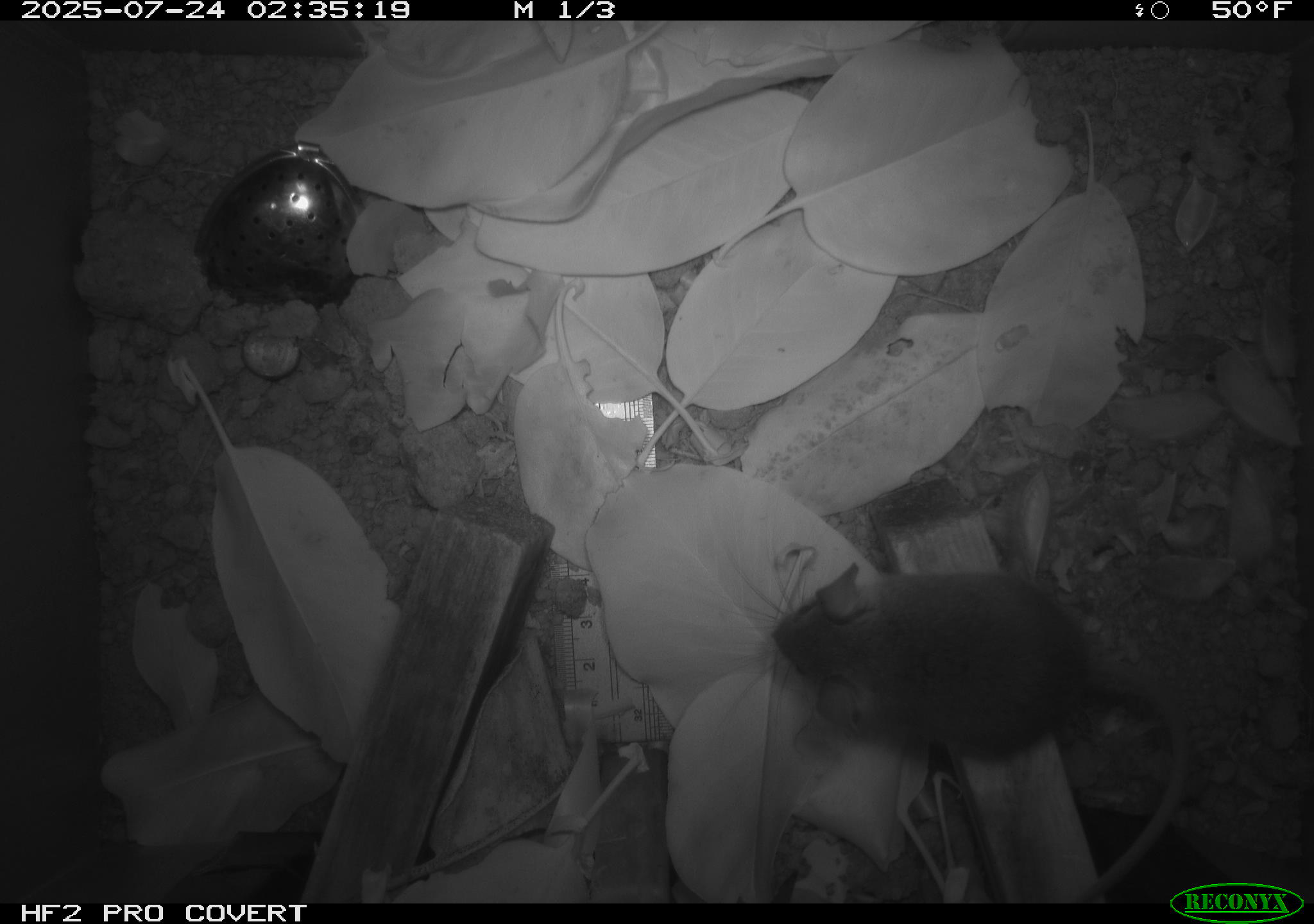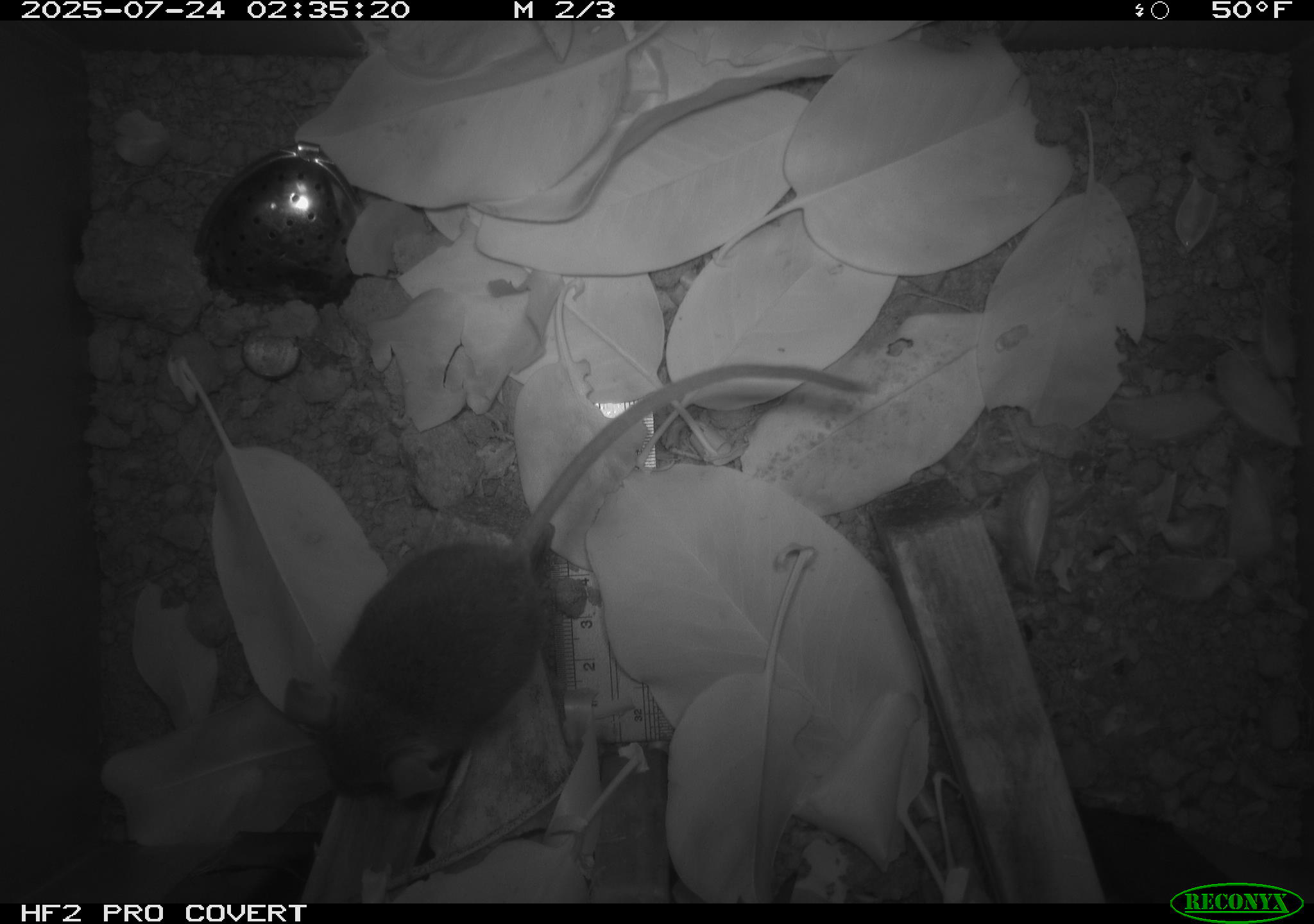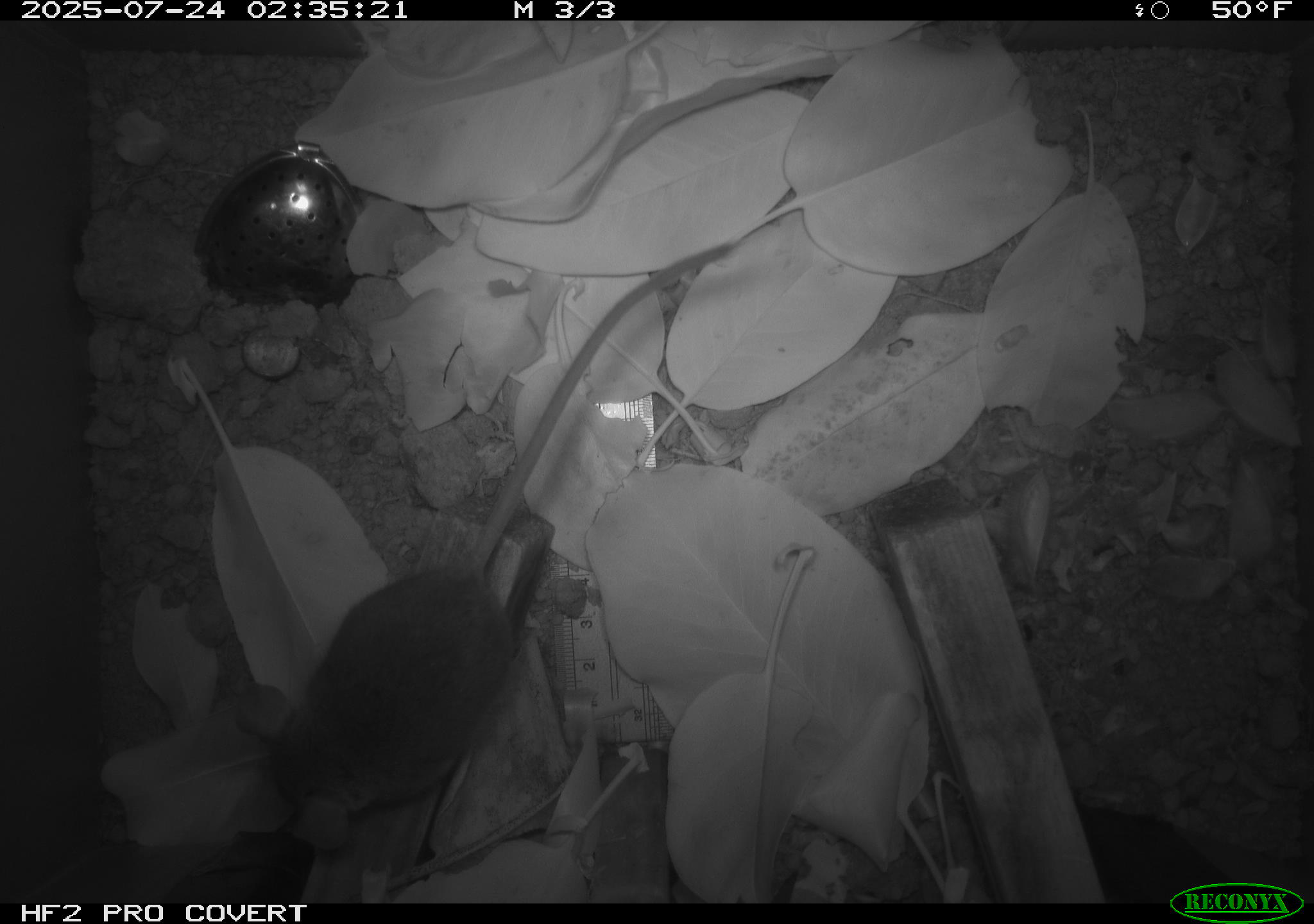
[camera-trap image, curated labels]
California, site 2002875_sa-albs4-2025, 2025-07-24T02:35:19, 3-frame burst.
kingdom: Animalia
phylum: Chordata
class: Mammalia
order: Rodentia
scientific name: Rodentia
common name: mouse species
Mouse species (Rodentia).